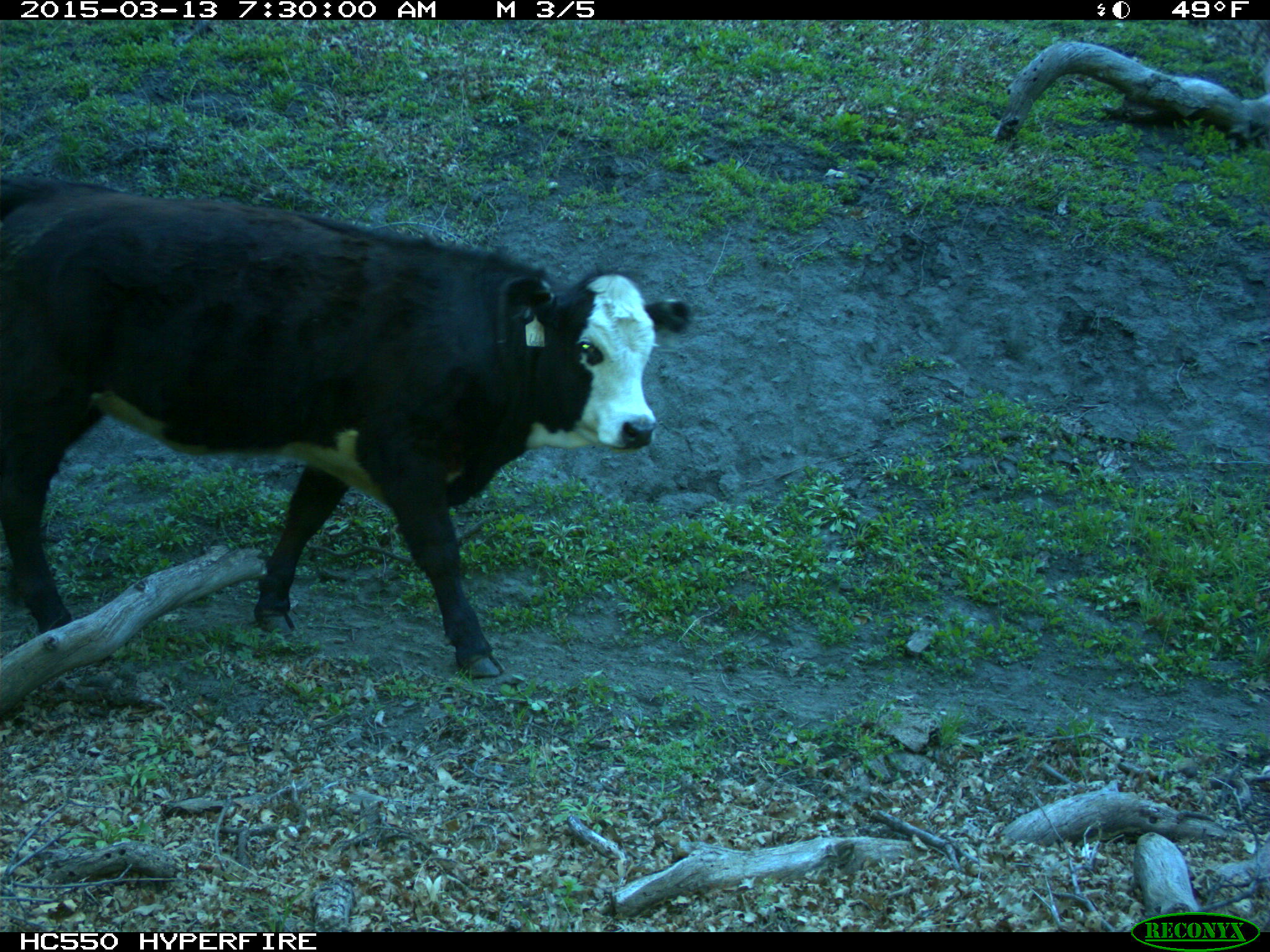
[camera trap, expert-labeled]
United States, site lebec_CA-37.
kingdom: Animalia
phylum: Chordata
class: Mammalia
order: Artiodactyla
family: Bovidae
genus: Bos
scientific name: Bos taurus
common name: domestic cow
Bos taurus (domestic cow).